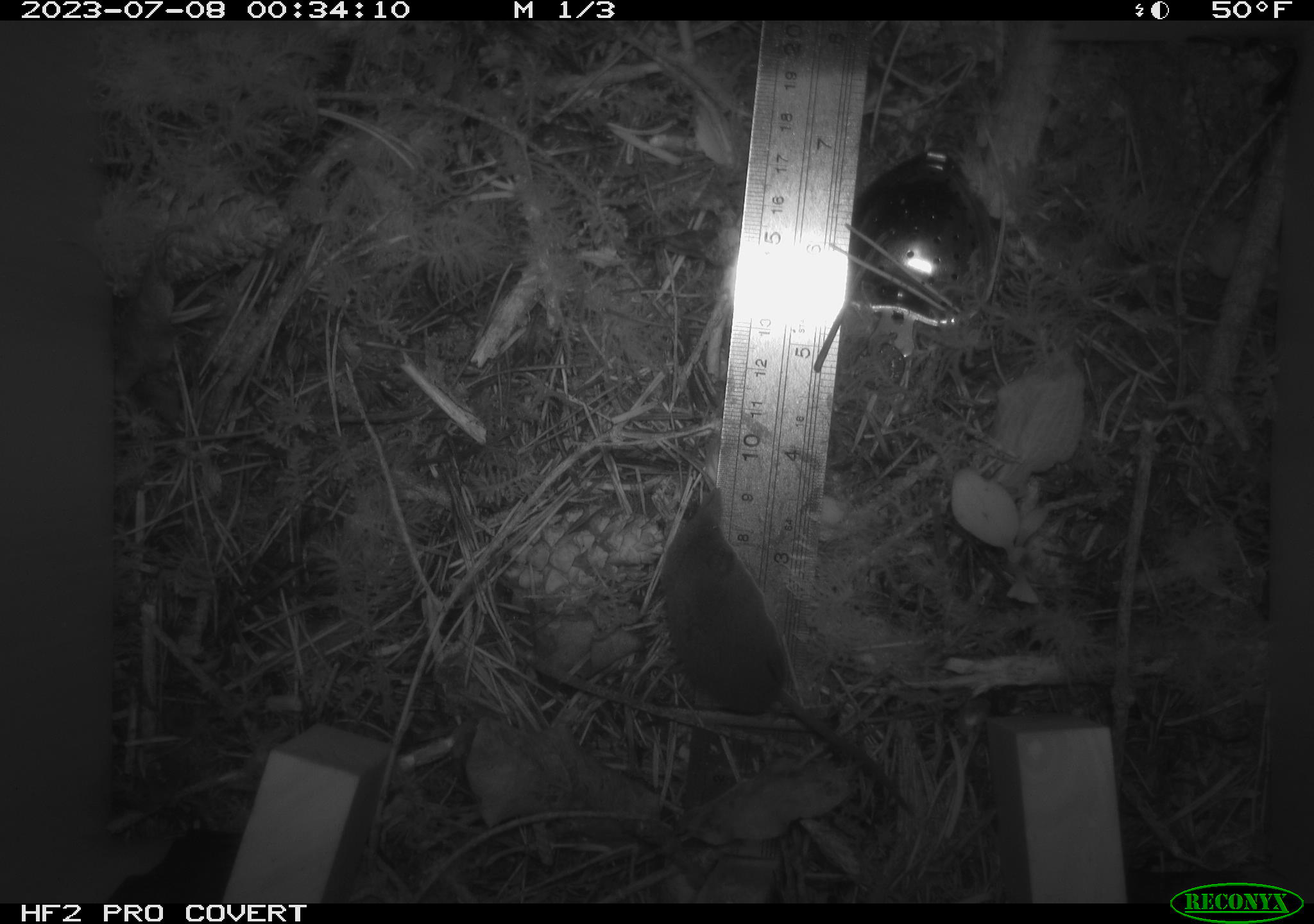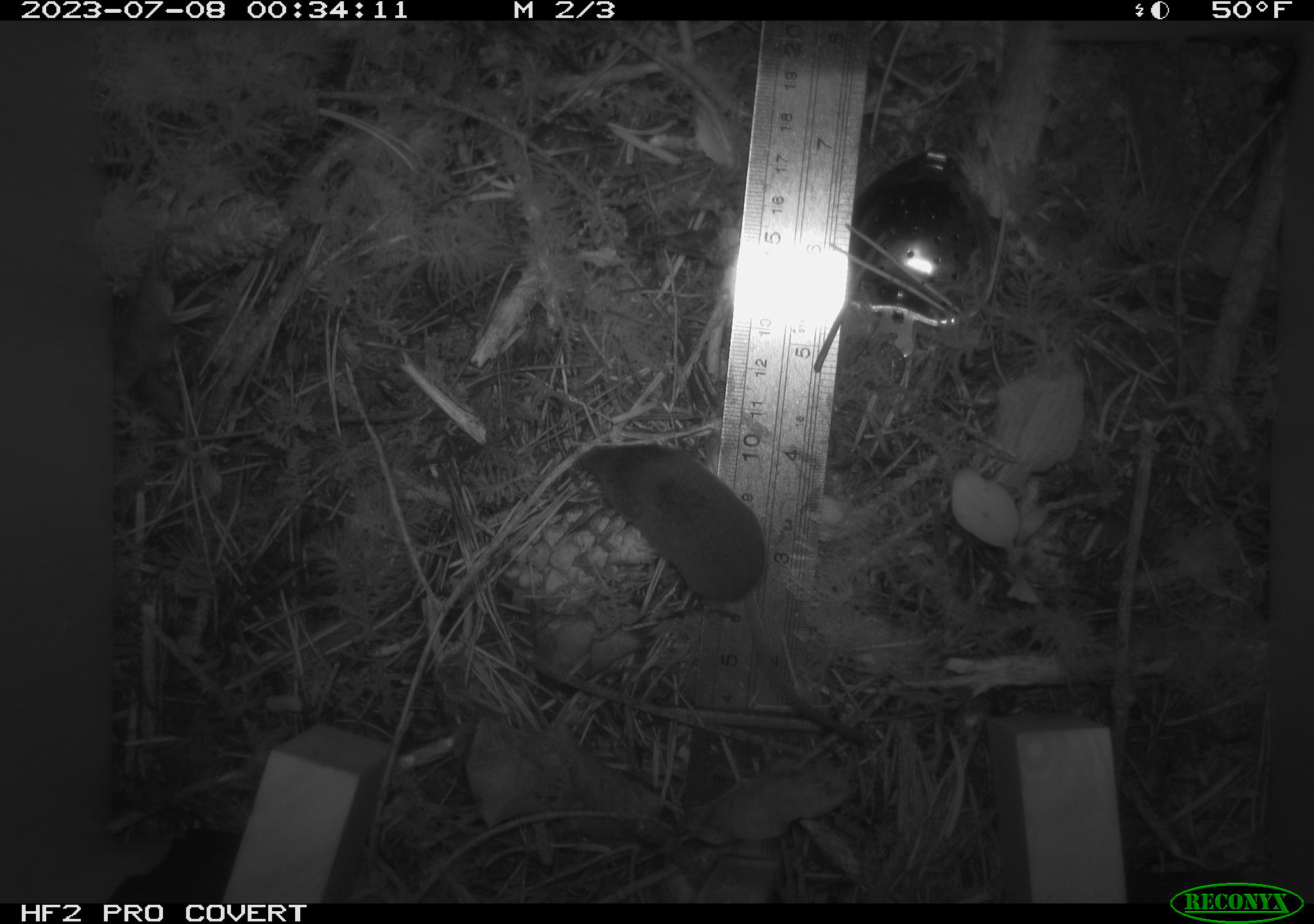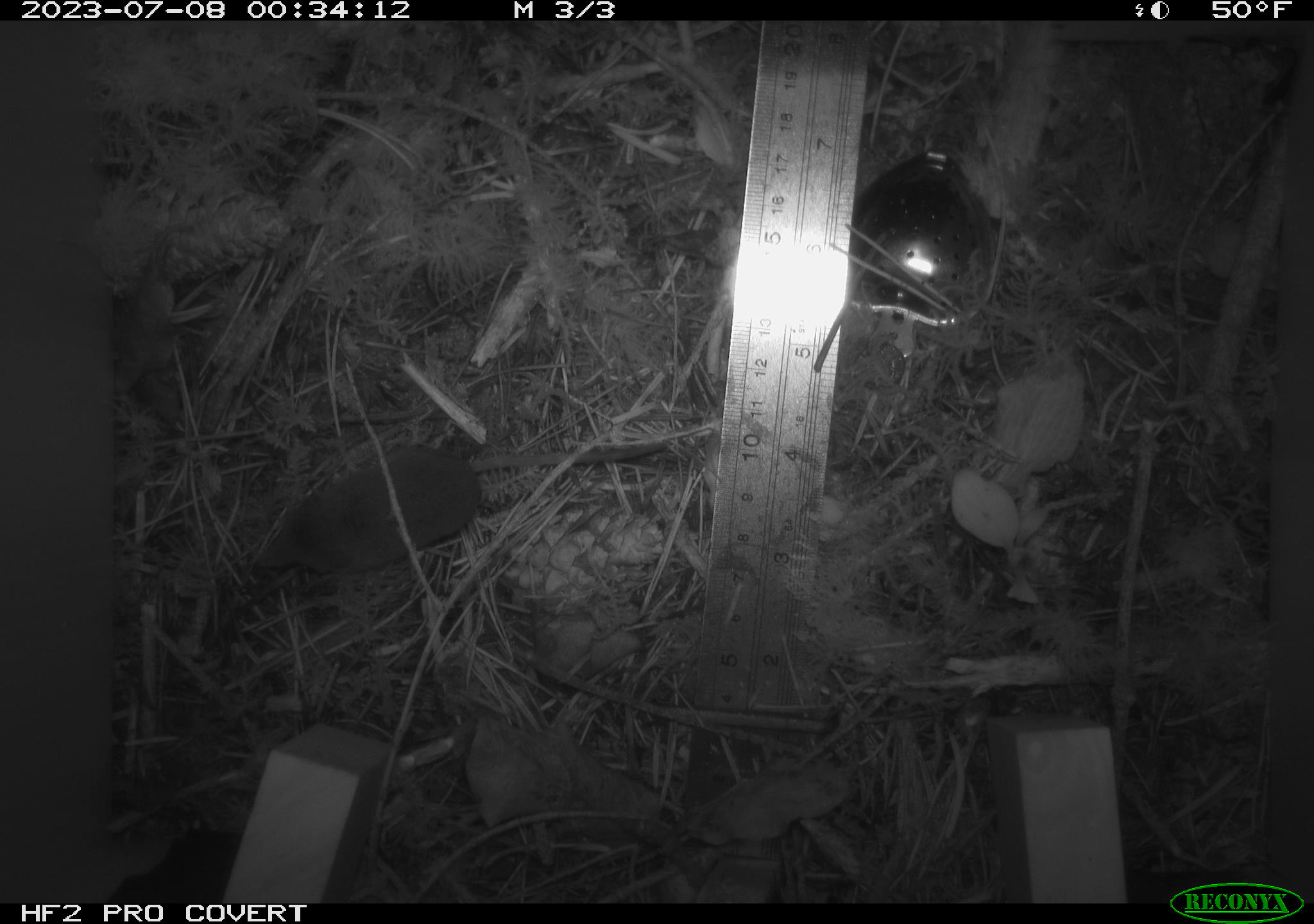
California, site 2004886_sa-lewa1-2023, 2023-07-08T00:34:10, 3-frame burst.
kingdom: Animalia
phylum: Chordata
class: Mammalia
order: Eulipotyphla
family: Soricidae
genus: Sorex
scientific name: Sorex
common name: long-tailed shrew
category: sorex species